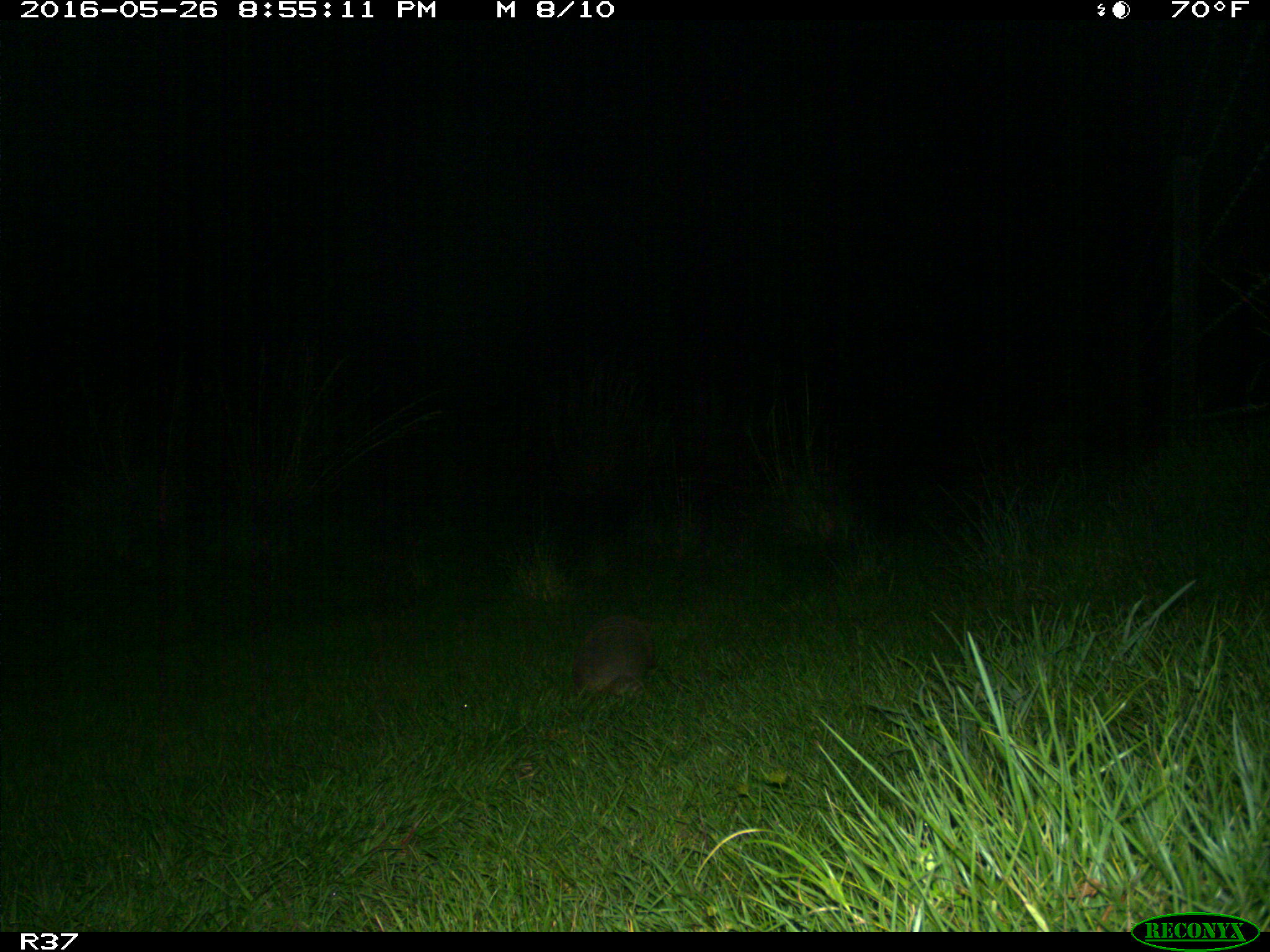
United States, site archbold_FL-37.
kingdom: Animalia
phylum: Chordata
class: Mammalia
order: Cingulata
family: Dasypodidae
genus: Dasypus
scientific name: Dasypus novemcinctus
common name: nine-banded armadillo